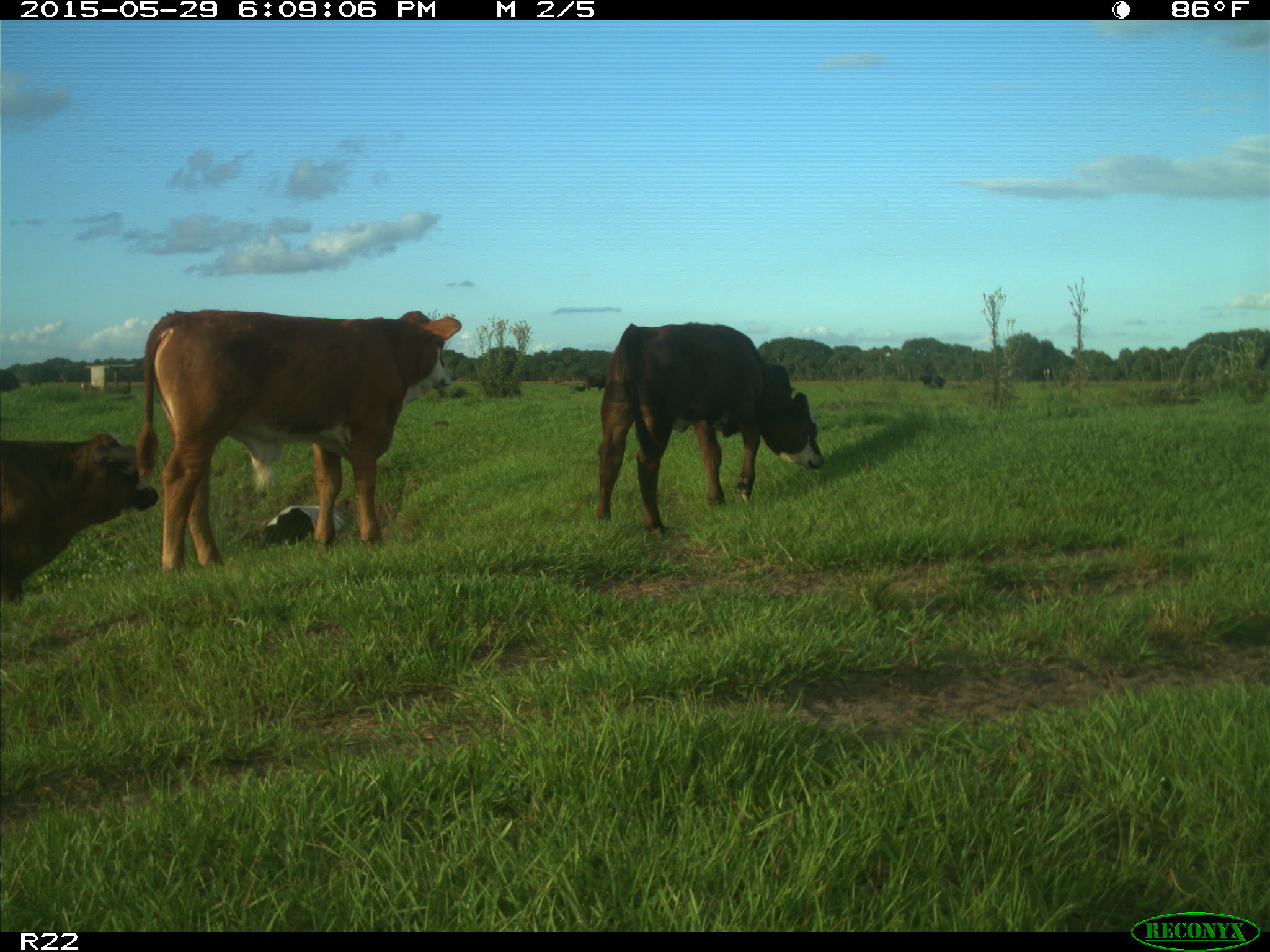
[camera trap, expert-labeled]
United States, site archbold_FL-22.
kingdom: Animalia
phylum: Chordata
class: Mammalia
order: Artiodactyla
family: Bovidae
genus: Bos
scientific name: Bos taurus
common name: domestic cow